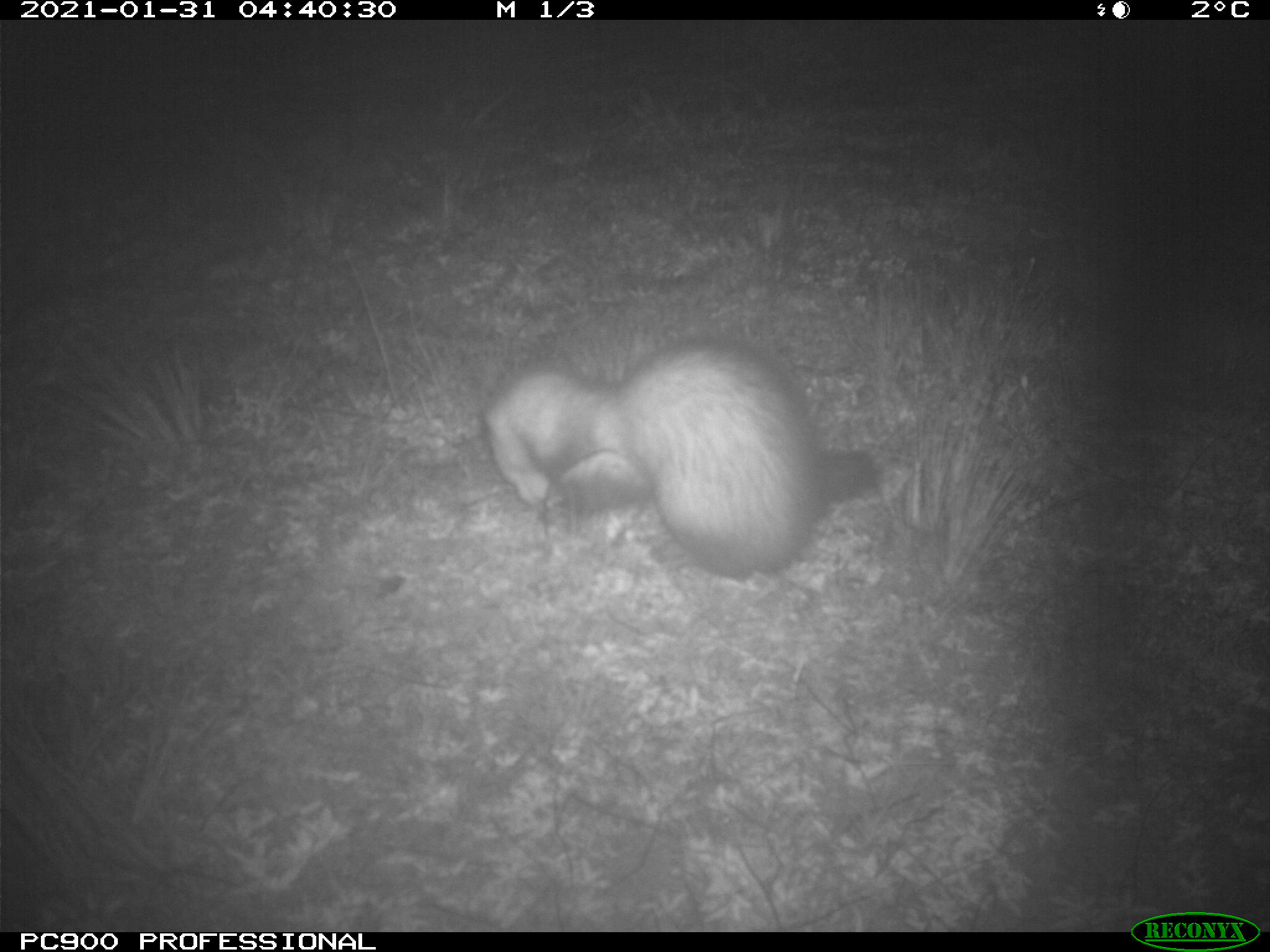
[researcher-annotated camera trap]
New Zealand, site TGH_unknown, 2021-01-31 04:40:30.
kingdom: Animalia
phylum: Chordata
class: Mammalia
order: Carnivora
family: Mustelidae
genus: Mustela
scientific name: Mustela furo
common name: ferret